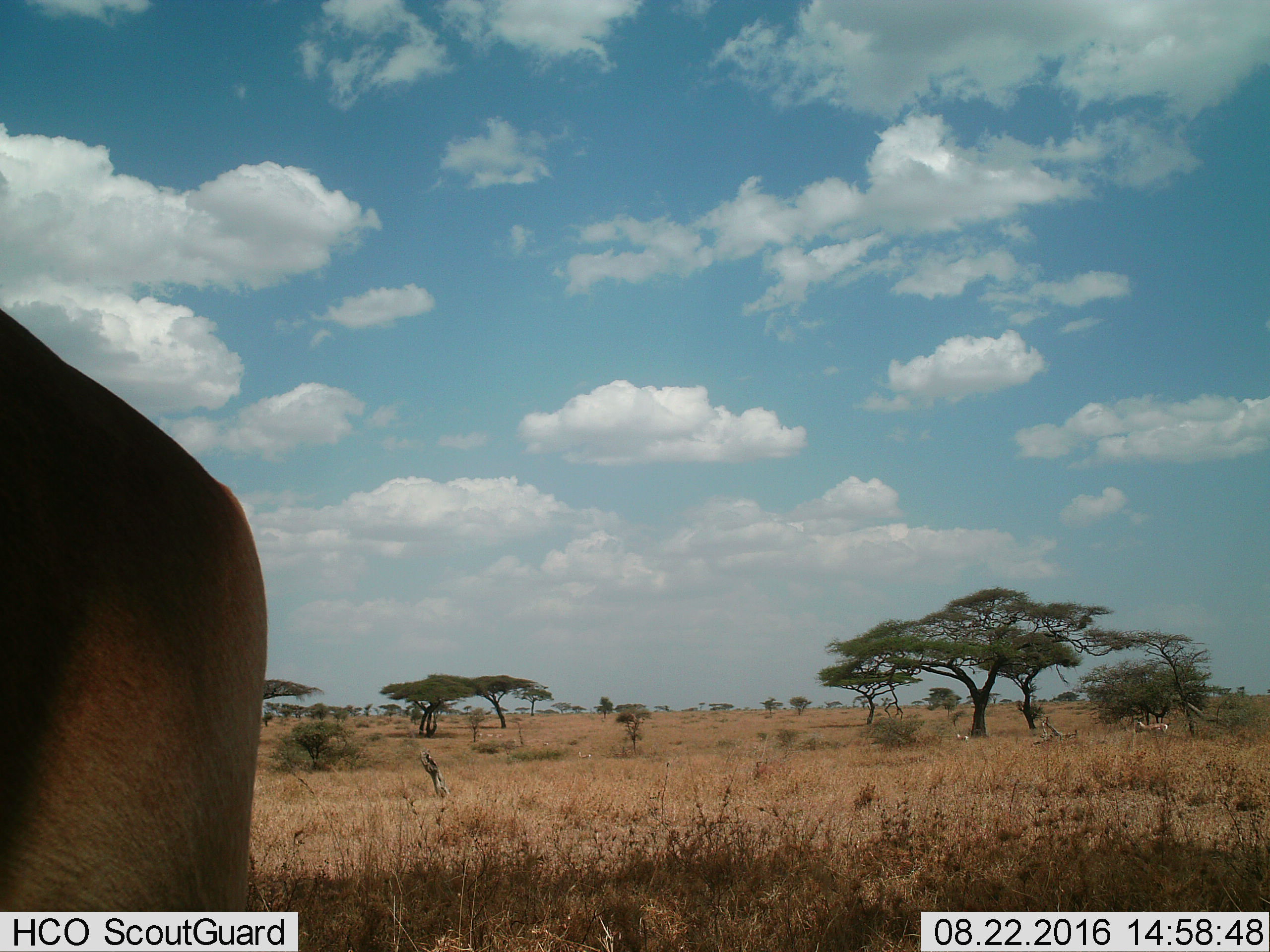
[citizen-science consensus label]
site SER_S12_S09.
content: unidentified animal